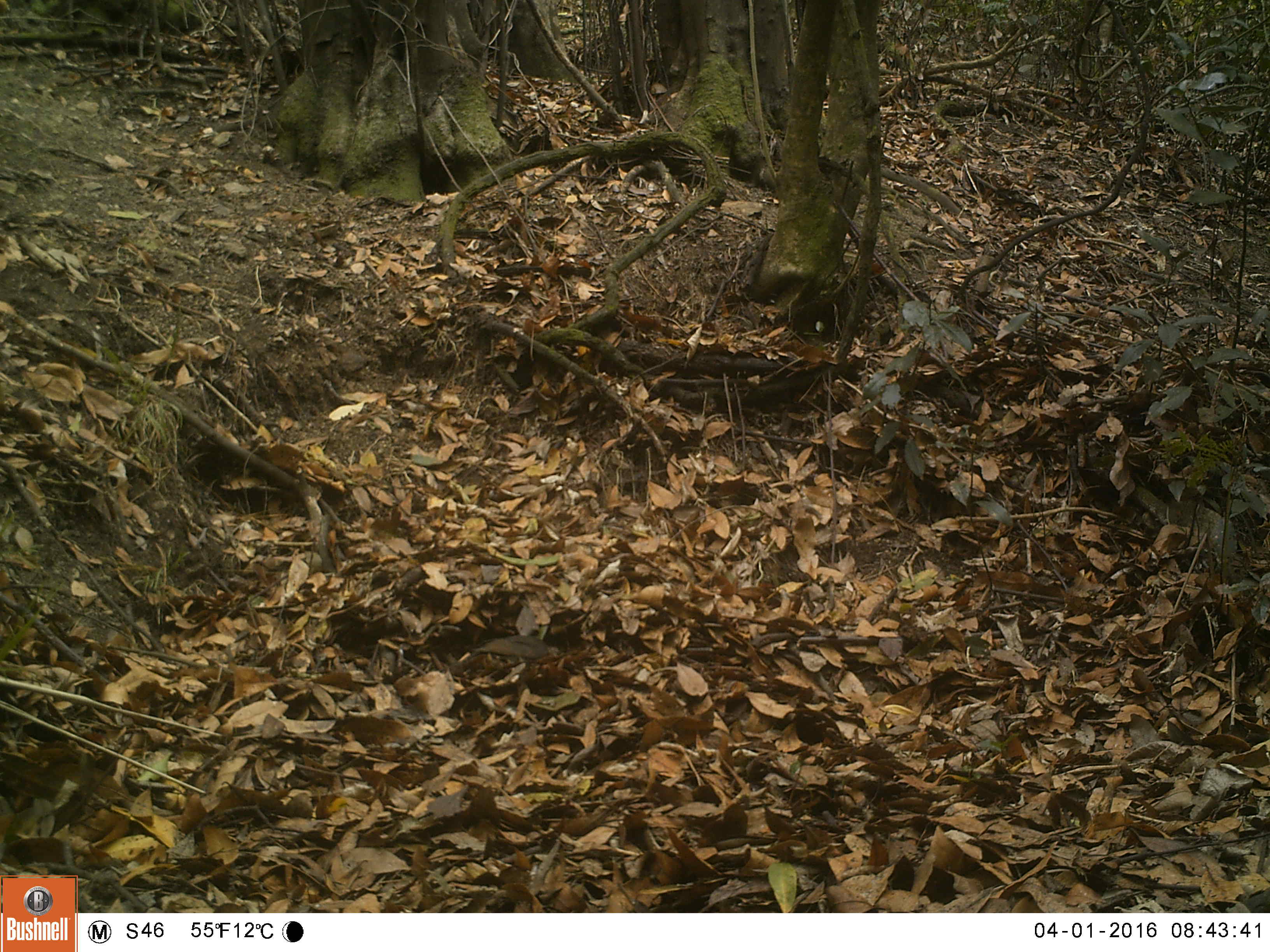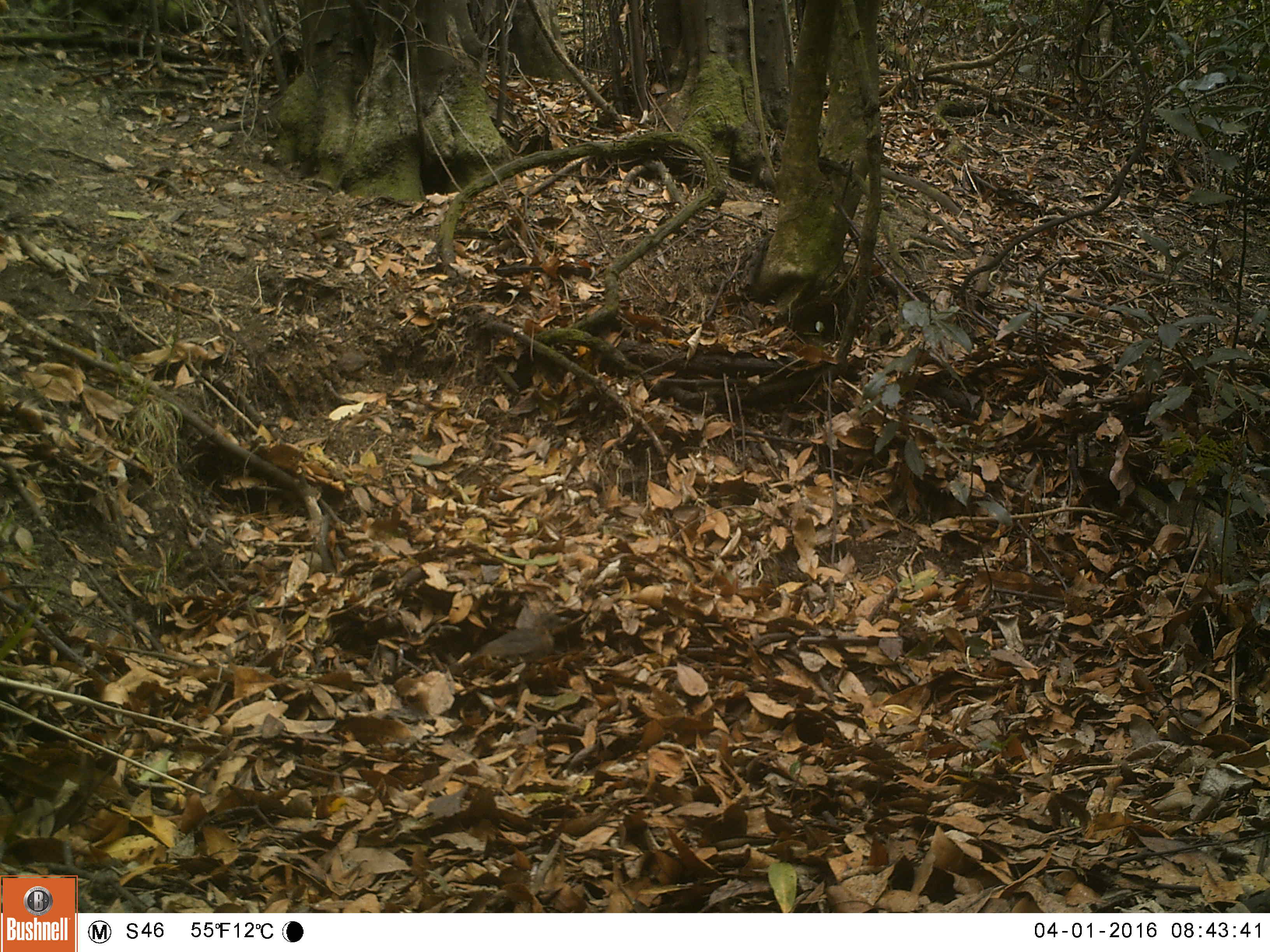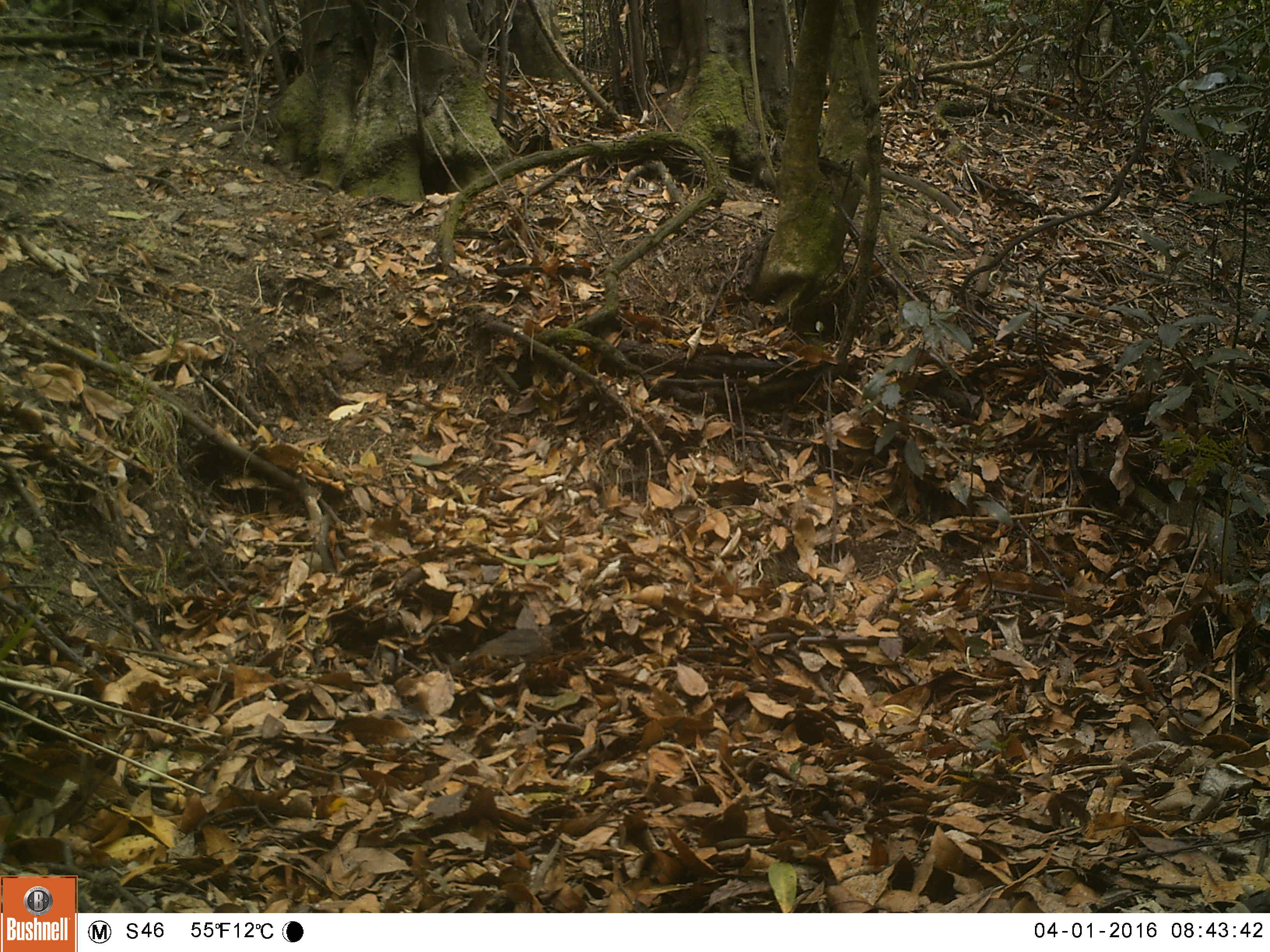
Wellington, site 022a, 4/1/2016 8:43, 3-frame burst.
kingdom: Animalia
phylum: Chordata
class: Aves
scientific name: Aves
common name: bird